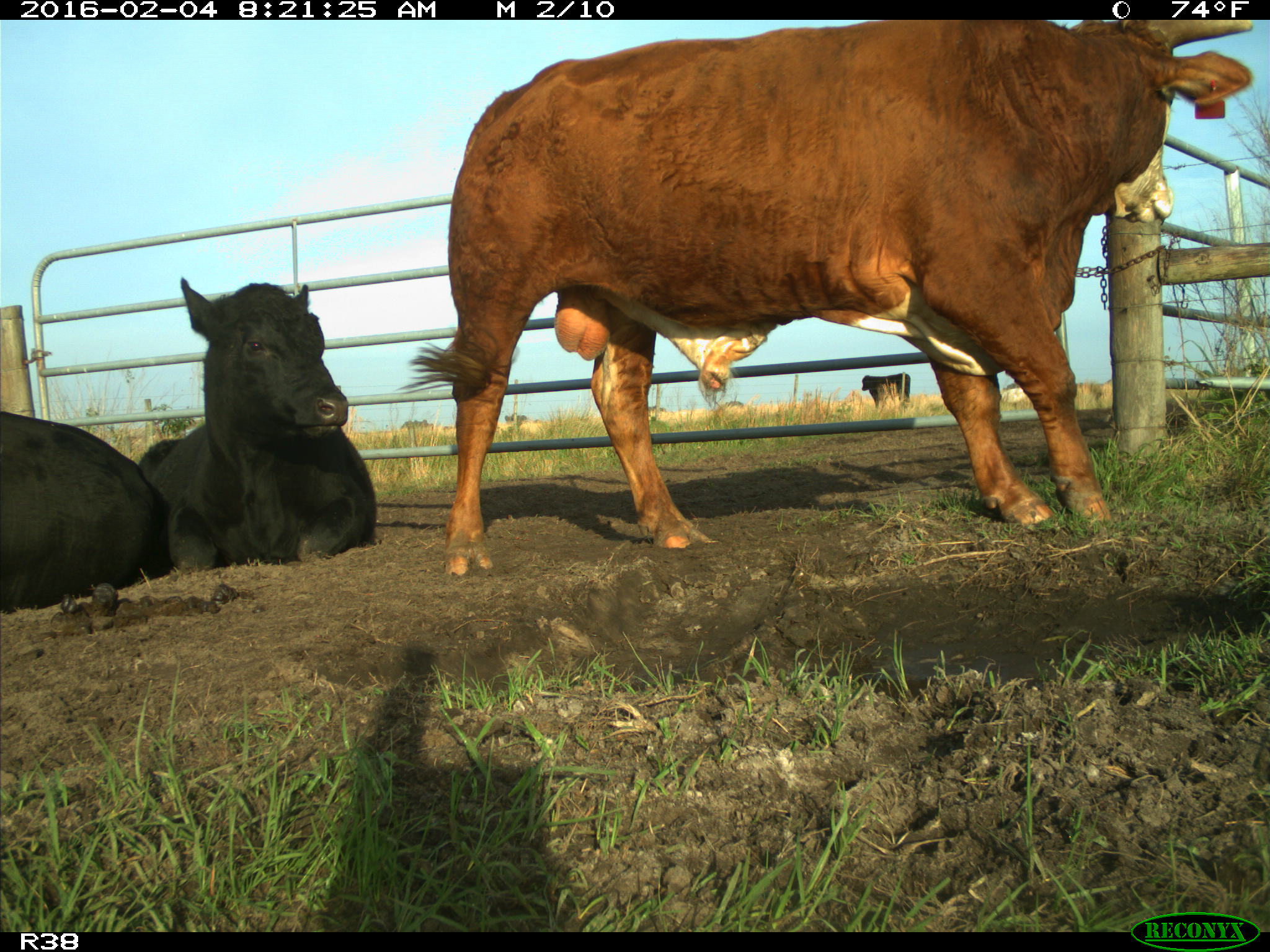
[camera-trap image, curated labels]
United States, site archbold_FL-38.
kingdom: Animalia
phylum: Chordata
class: Mammalia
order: Artiodactyla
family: Bovidae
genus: Bos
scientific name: Bos taurus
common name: domestic cow